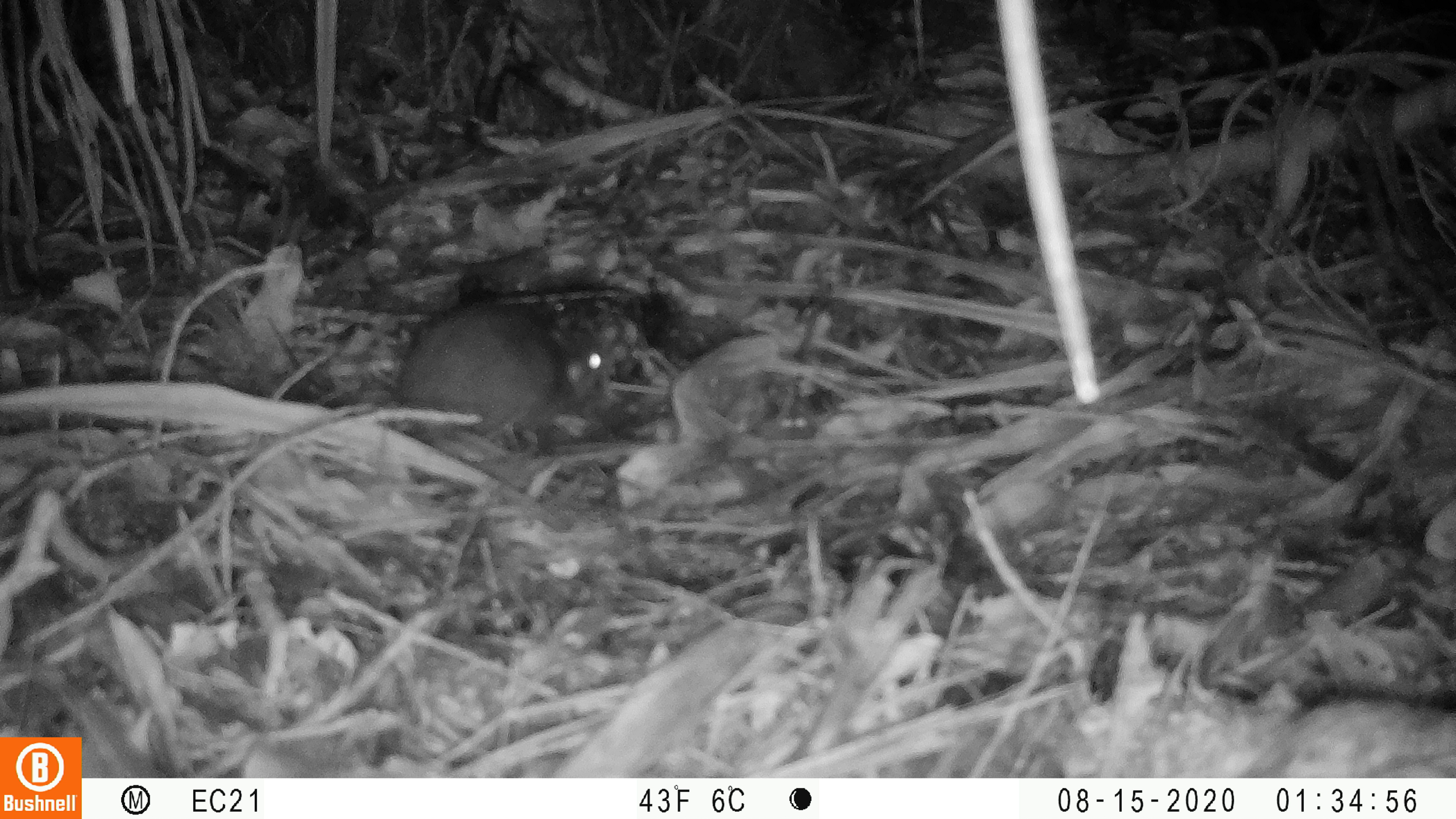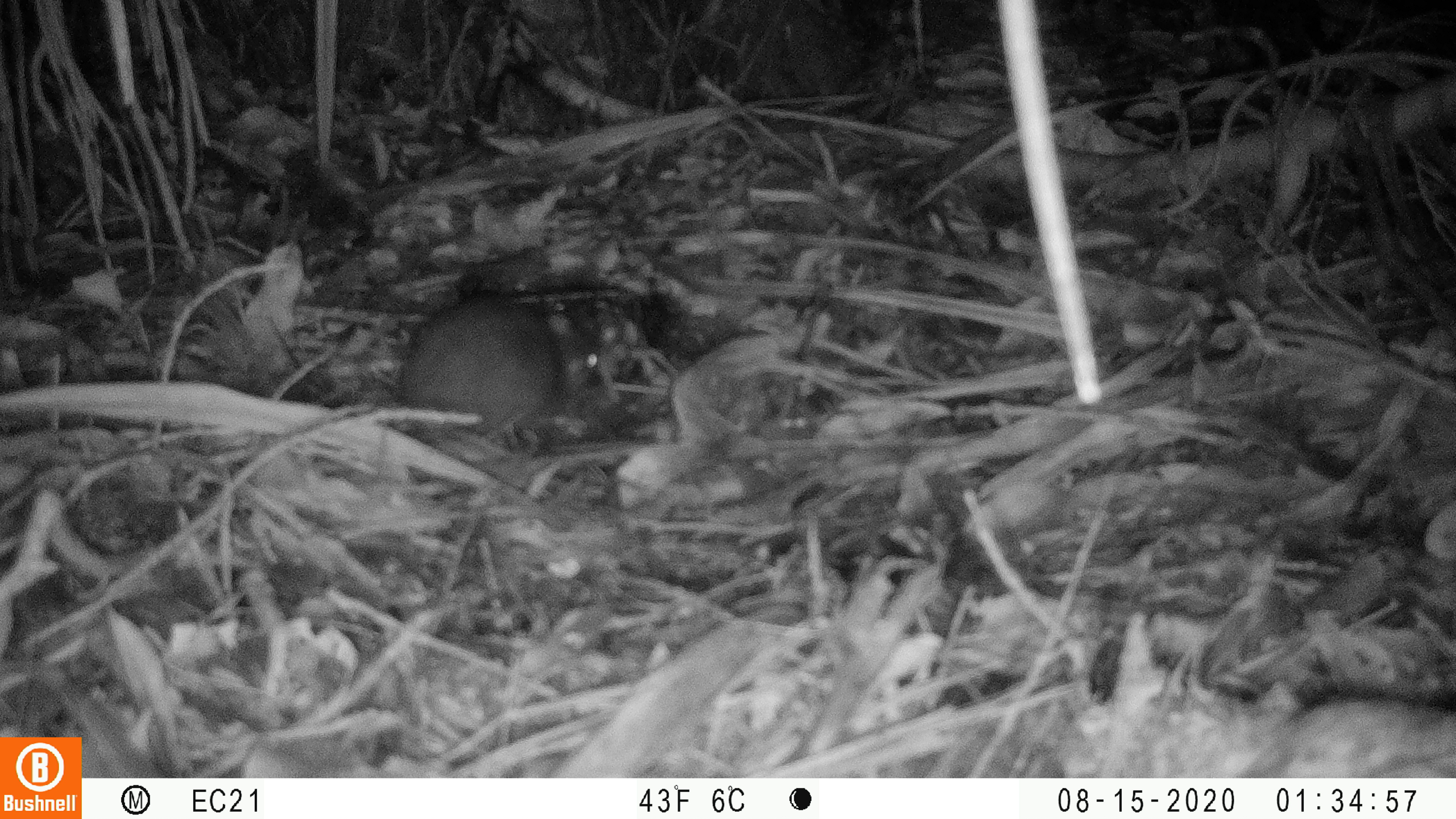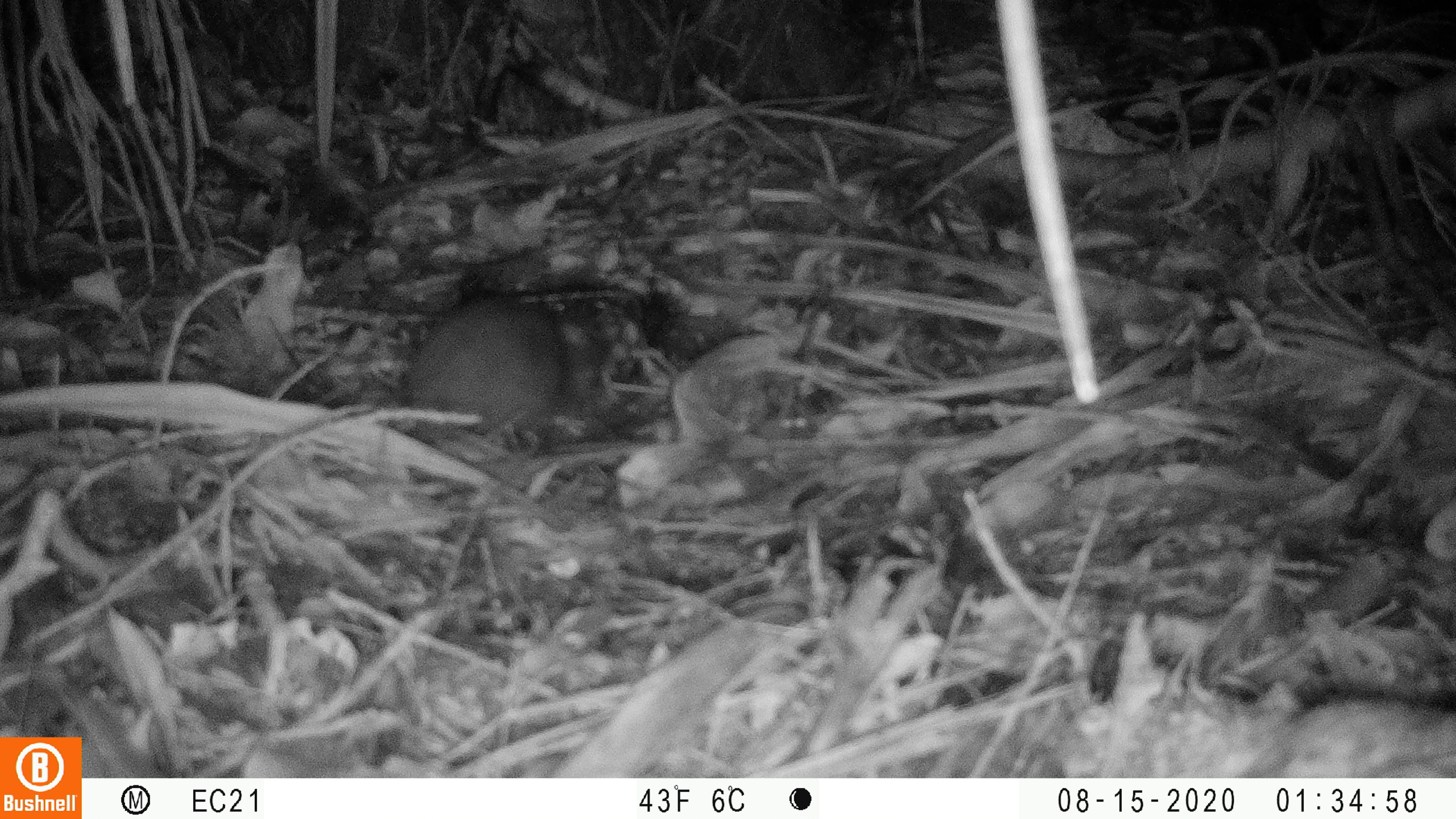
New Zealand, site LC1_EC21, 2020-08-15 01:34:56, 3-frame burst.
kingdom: Animalia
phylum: Chordata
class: Mammalia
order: Rodentia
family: Muridae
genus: Rattus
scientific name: Rattus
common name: rat